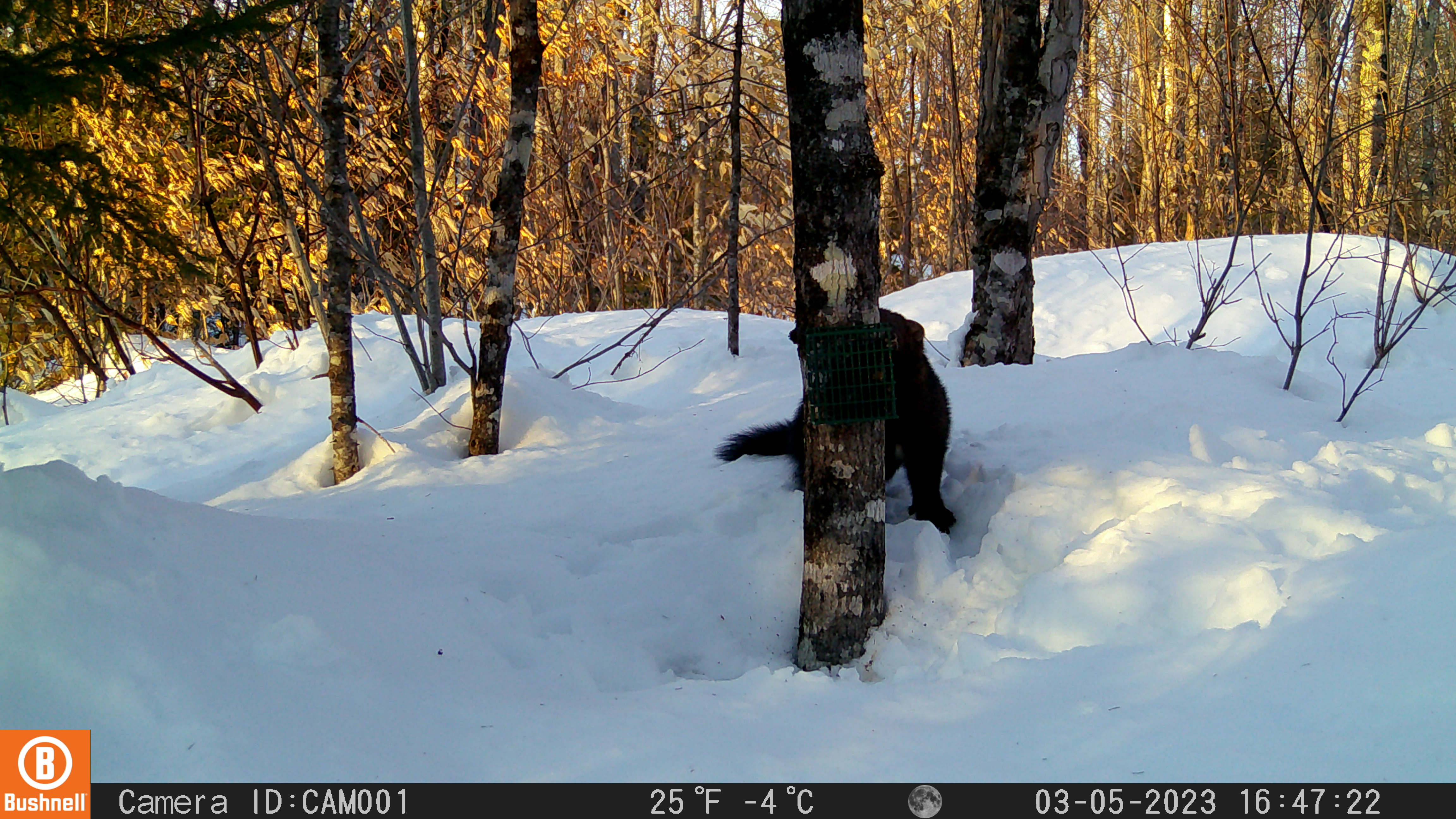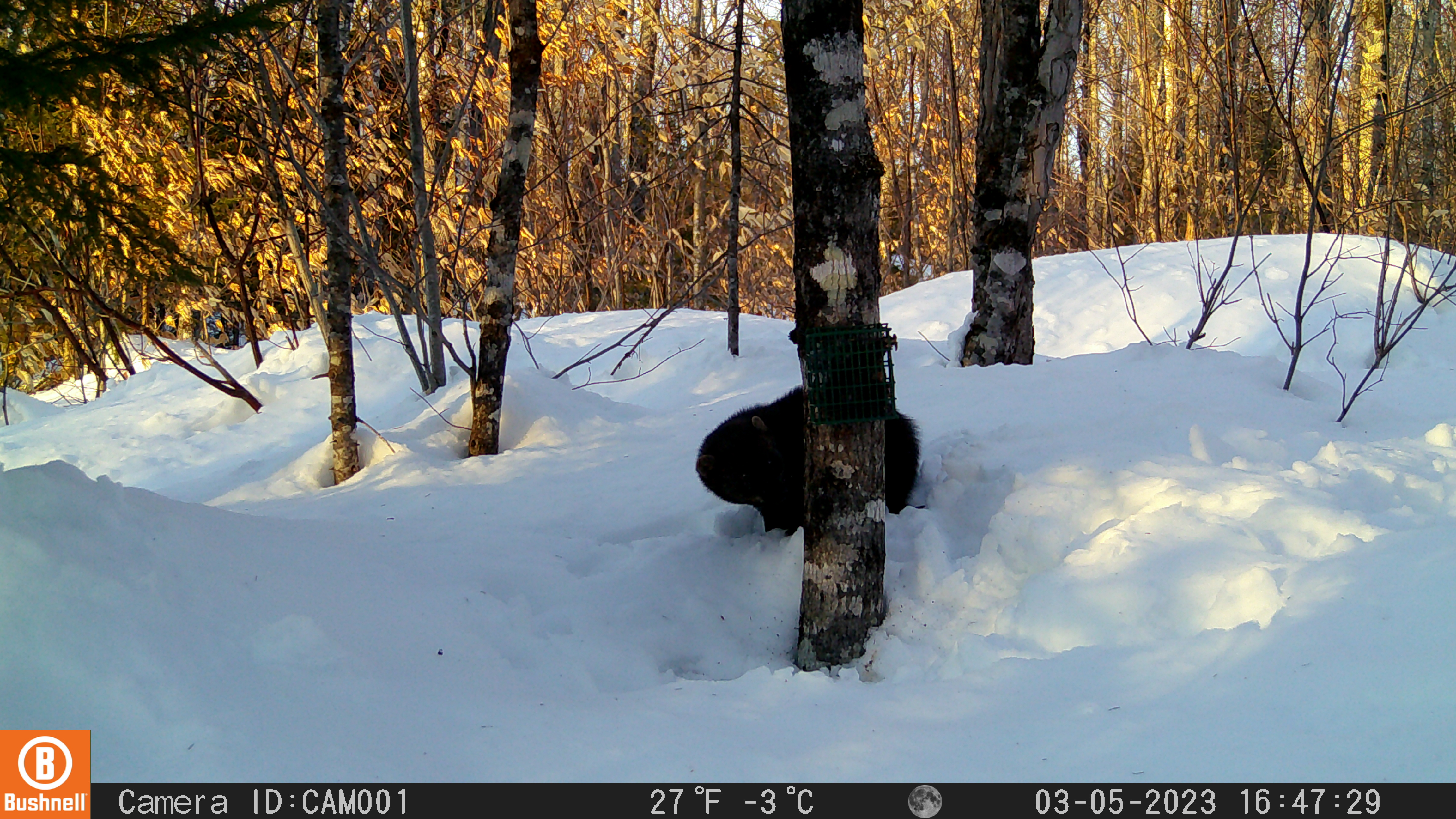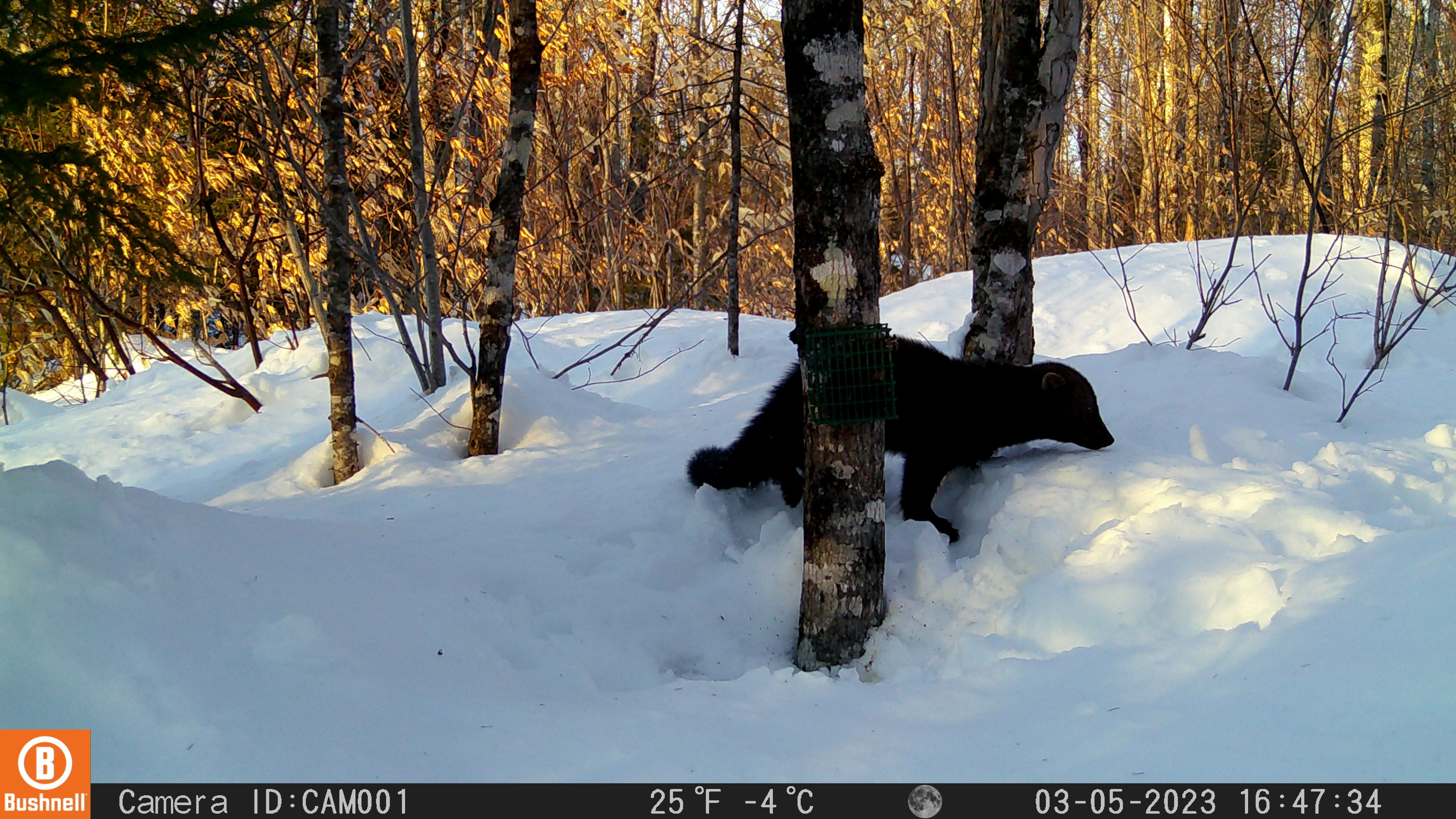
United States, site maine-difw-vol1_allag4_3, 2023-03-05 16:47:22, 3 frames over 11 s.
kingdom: Animalia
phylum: Chordata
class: Mammalia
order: Carnivora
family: Mustelidae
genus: Pekania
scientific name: Pekania pennanti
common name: fisher